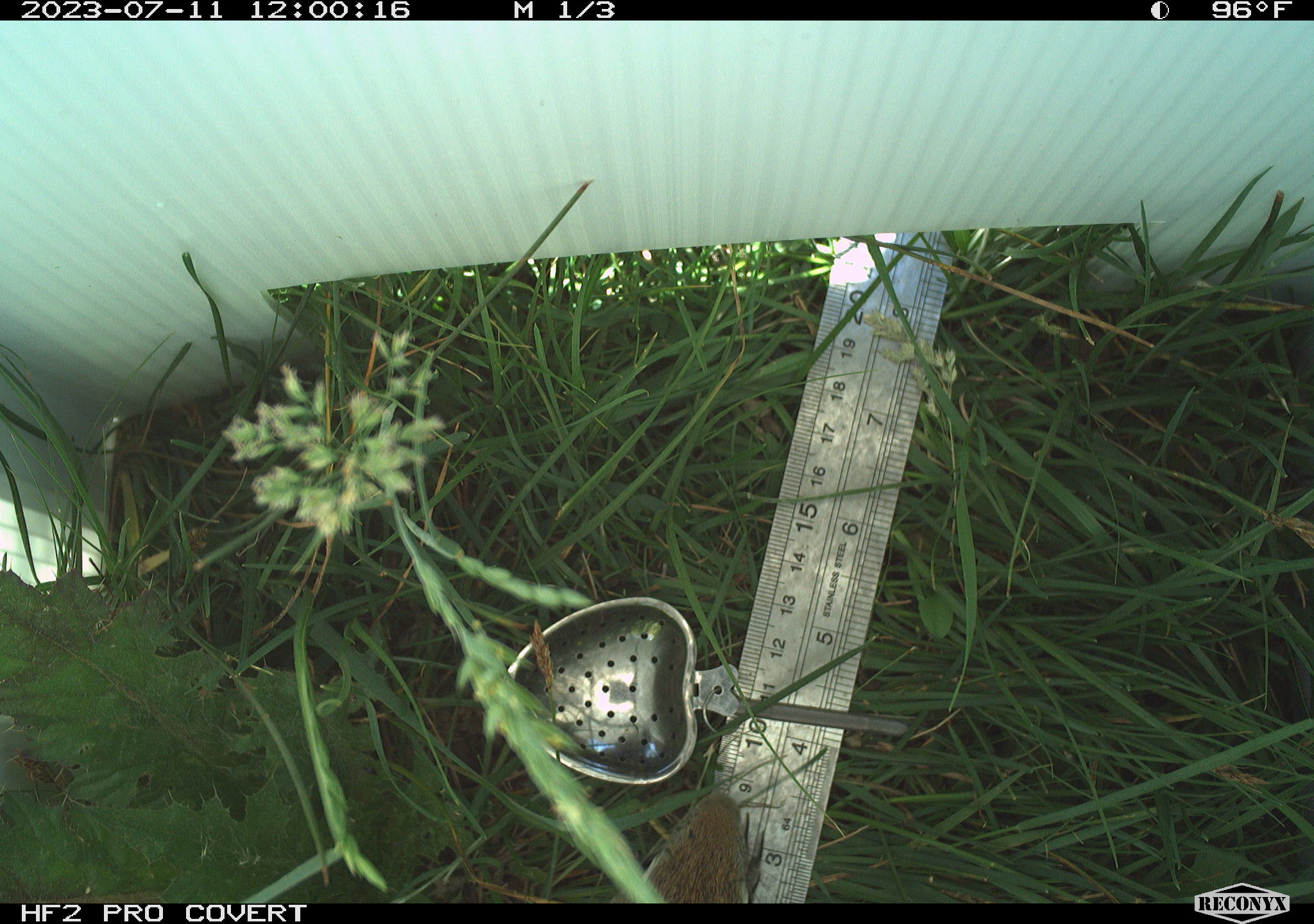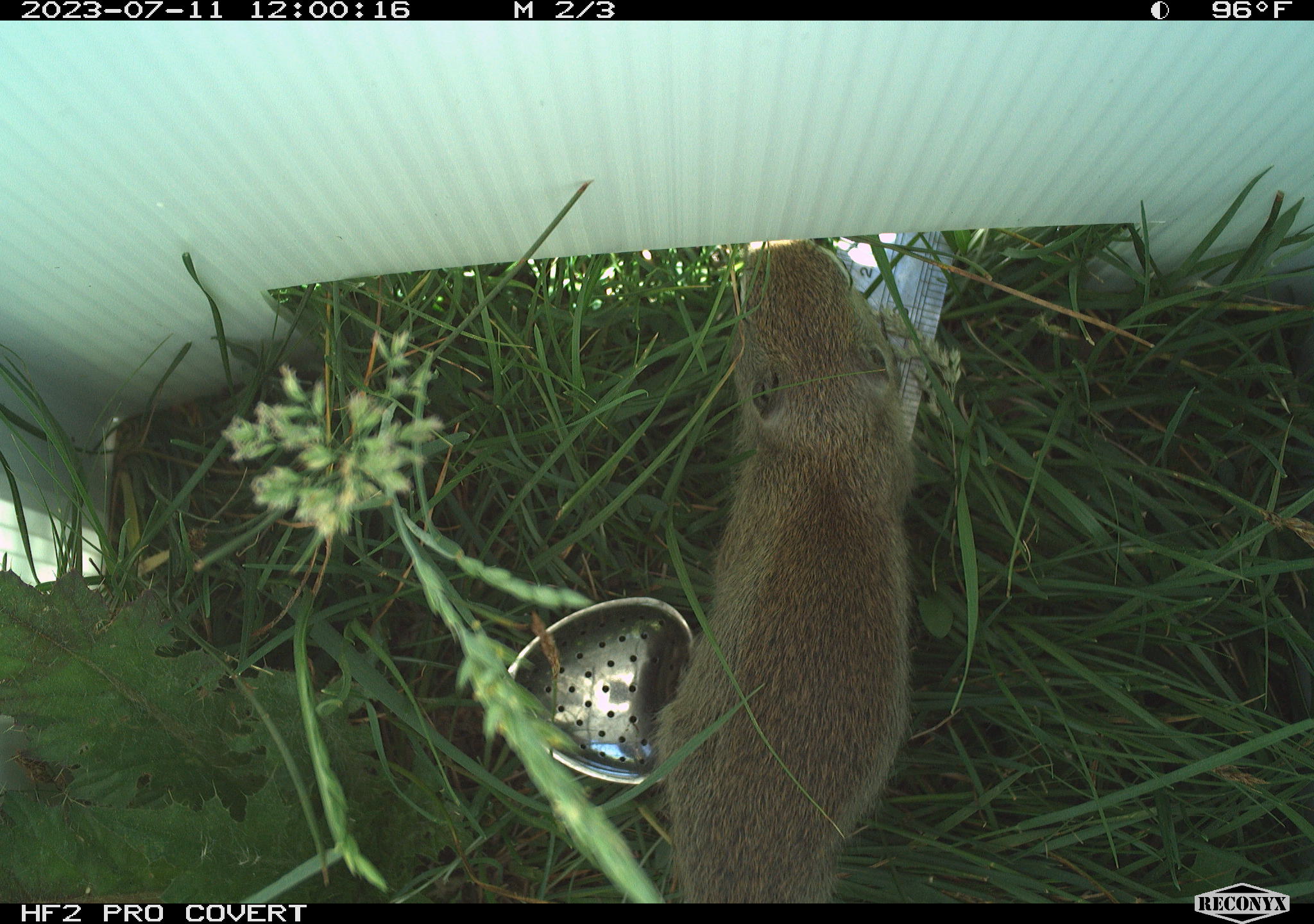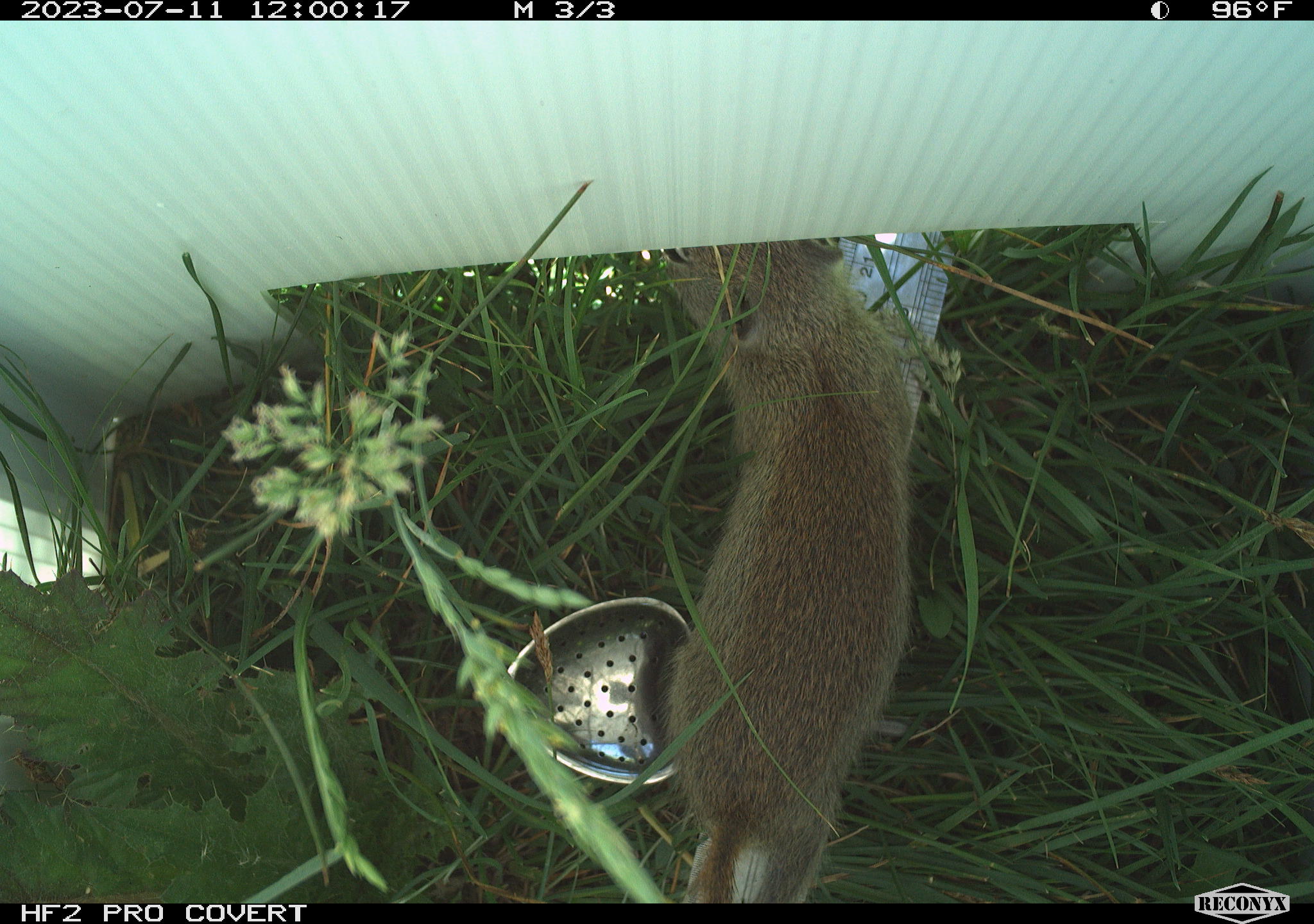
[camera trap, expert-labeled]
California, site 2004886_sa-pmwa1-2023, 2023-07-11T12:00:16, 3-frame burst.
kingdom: Animalia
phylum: Chordata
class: Mammalia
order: Rodentia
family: Sciuridae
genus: Urocitellus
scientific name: Urocitellus beldingi beldingi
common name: belding's ground squirrel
Belding's ground squirrel (Urocitellus beldingi beldingi).